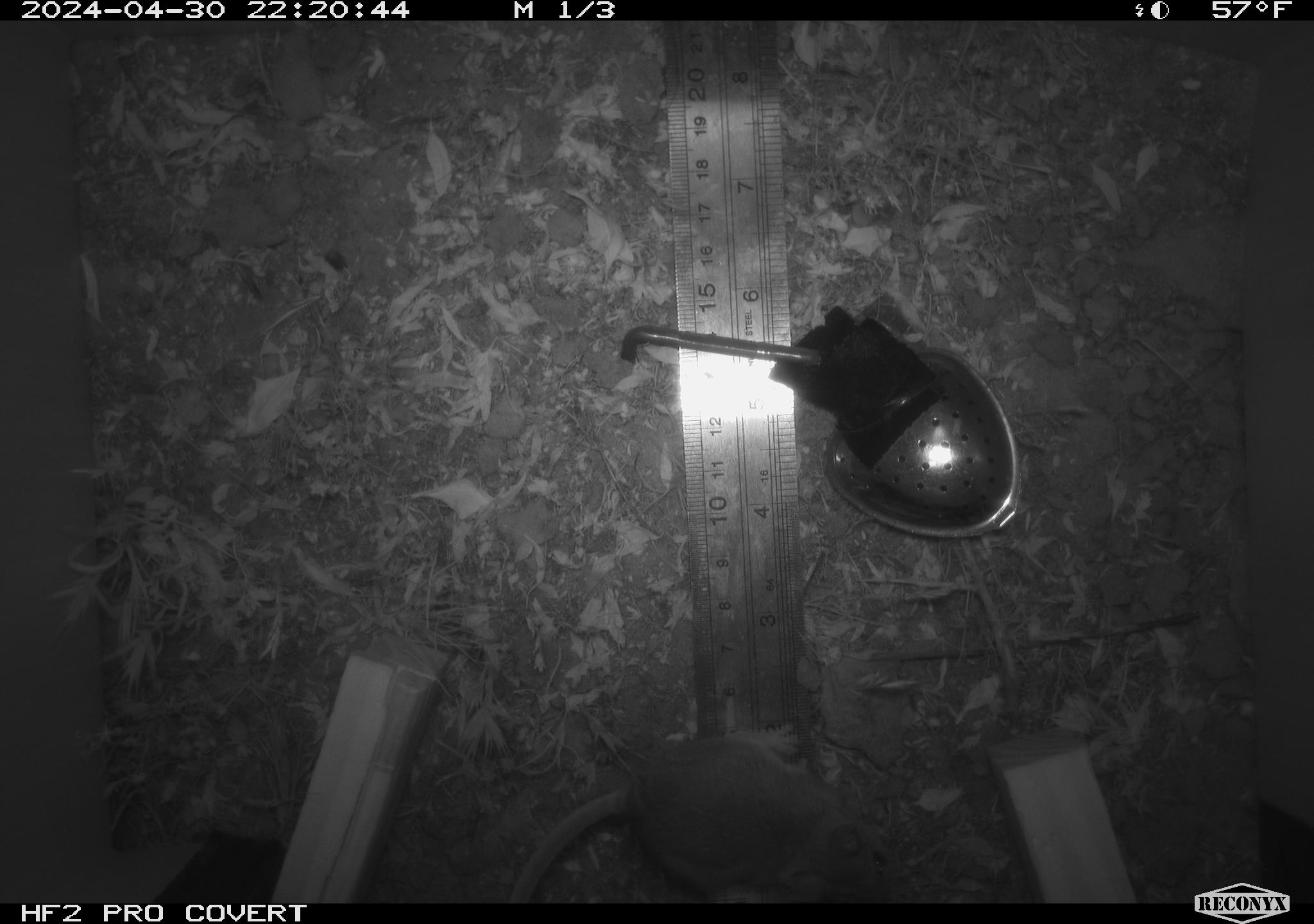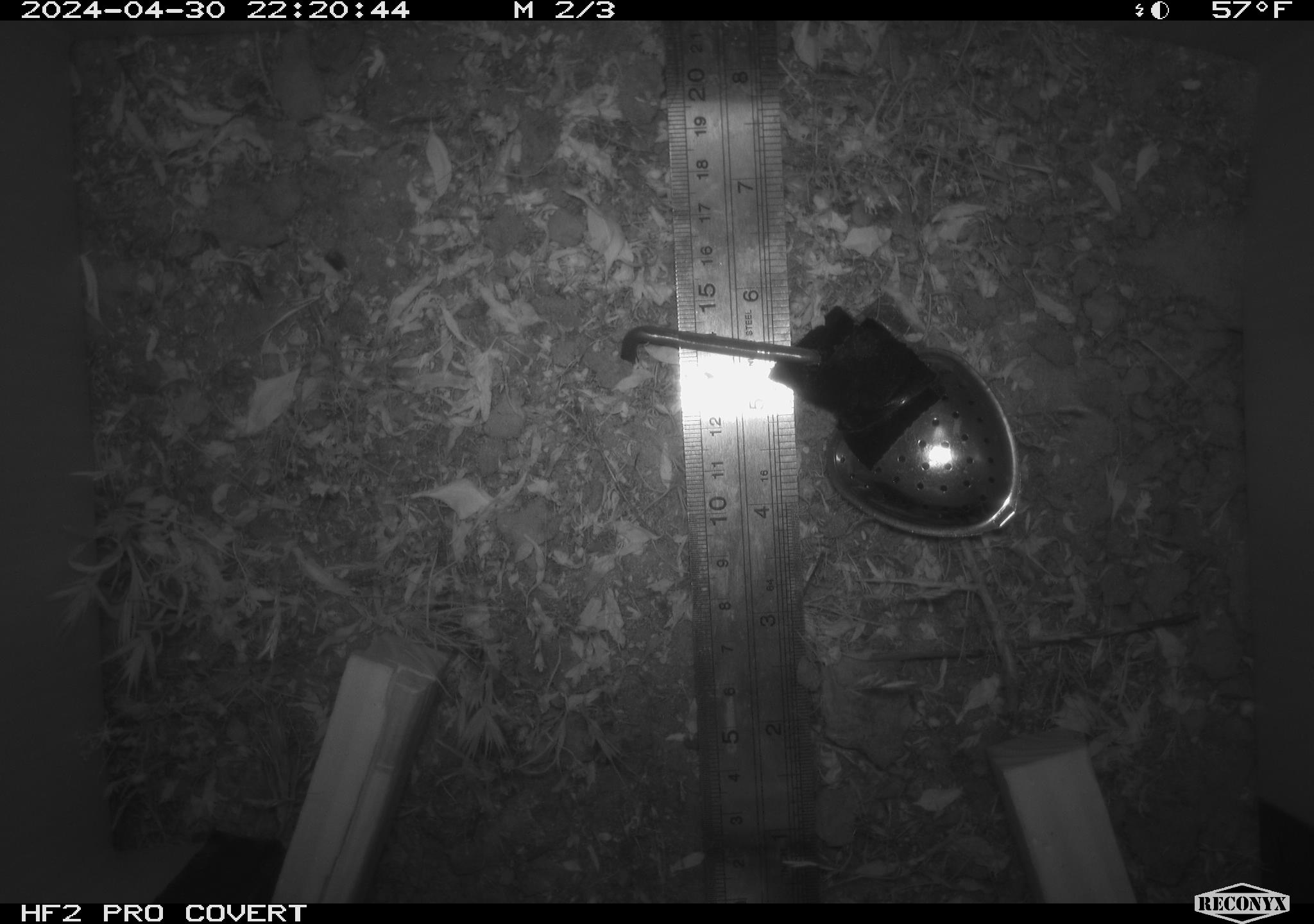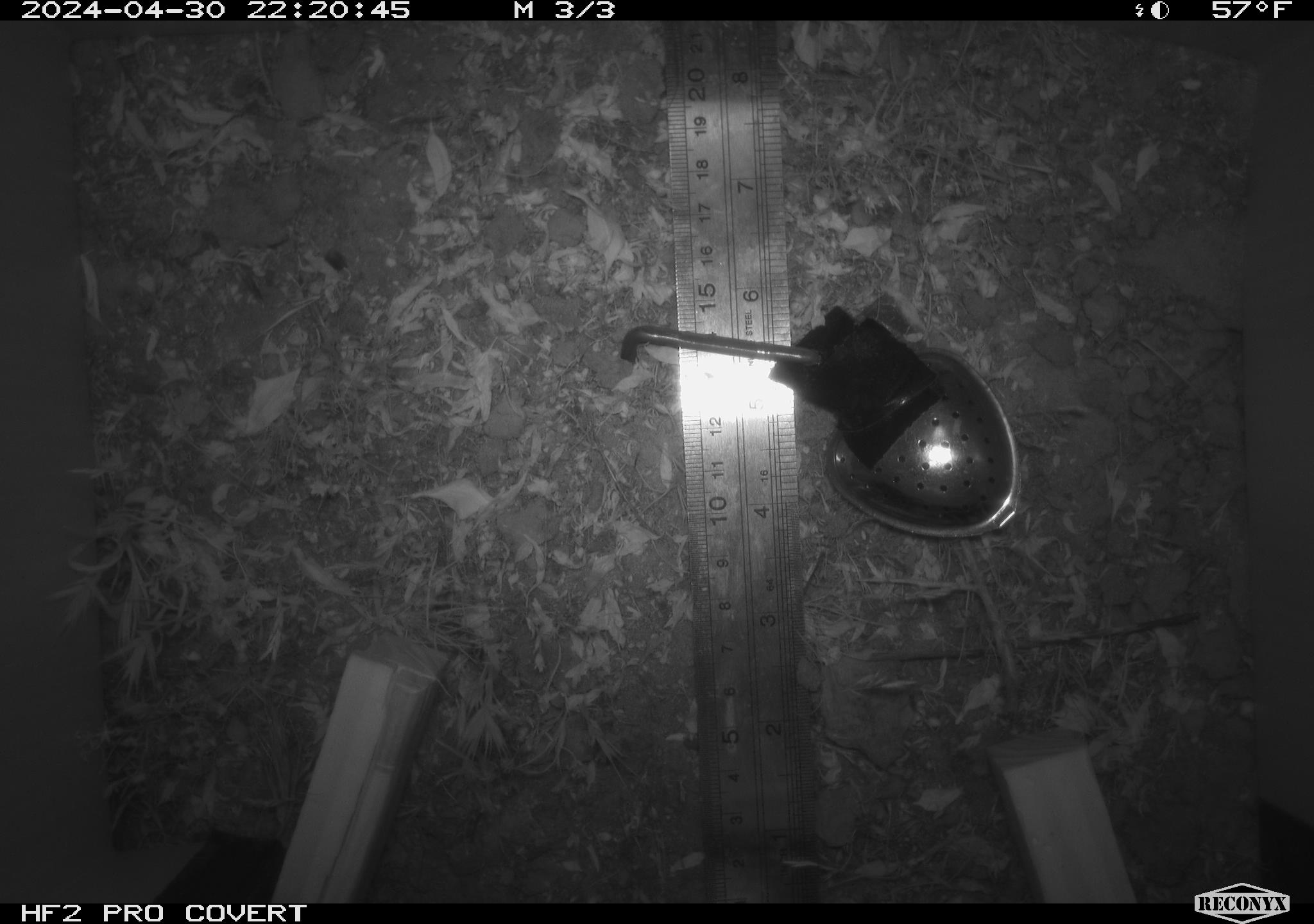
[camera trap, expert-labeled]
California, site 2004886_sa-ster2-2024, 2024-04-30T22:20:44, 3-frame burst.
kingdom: Animalia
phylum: Chordata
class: Mammalia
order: Rodentia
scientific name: Rodentia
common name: mouse species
Mouse species (Rodentia).